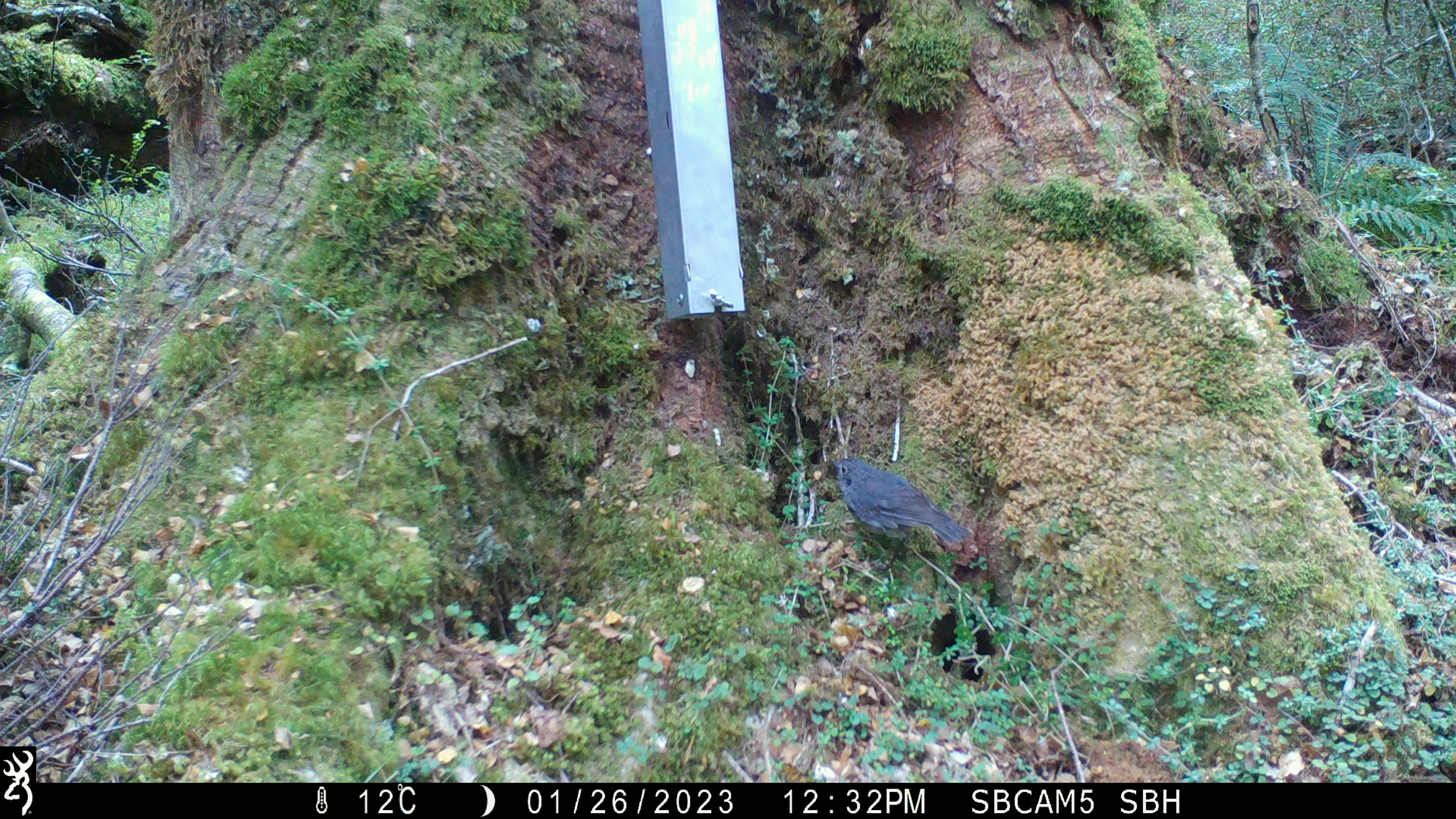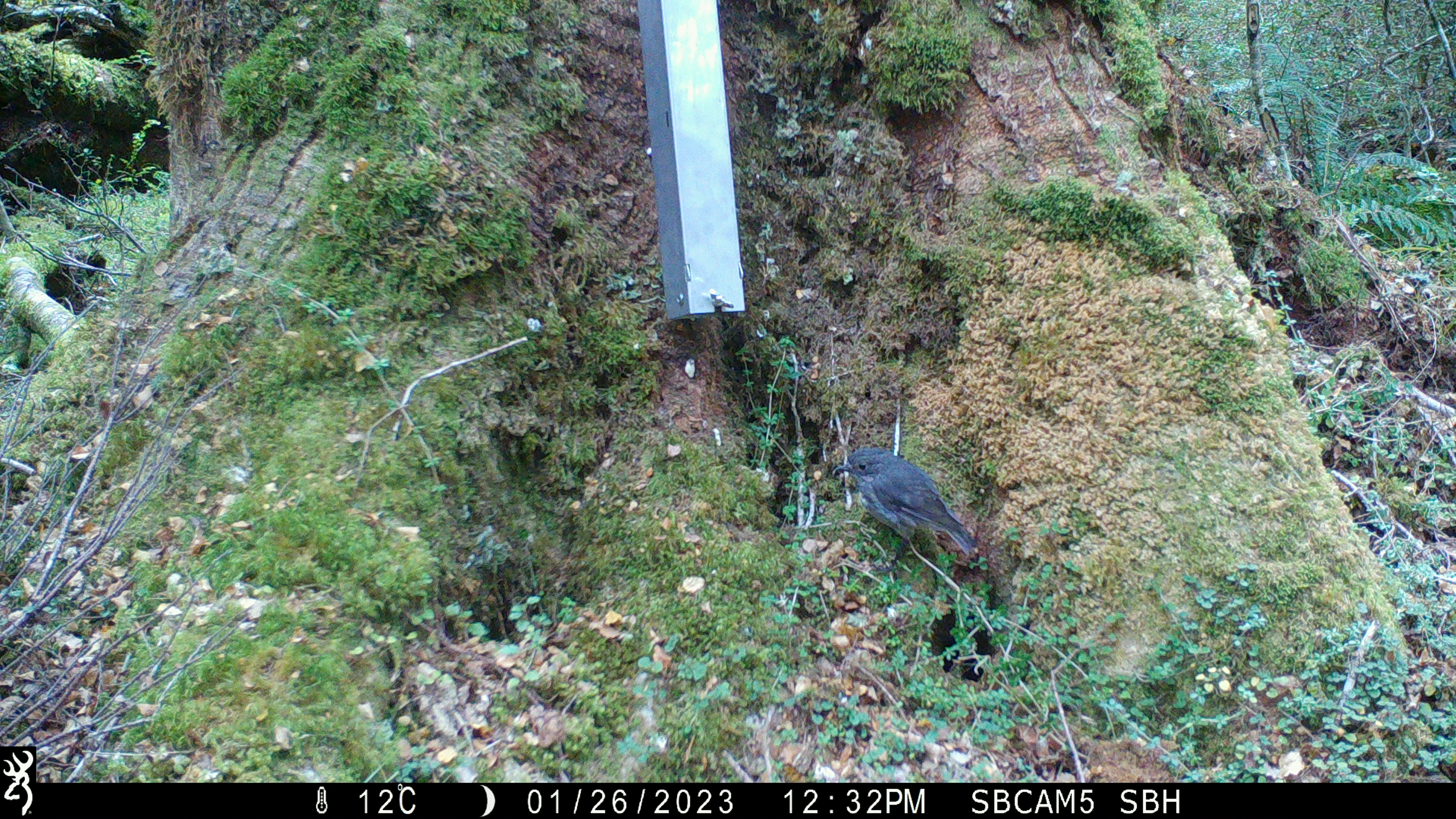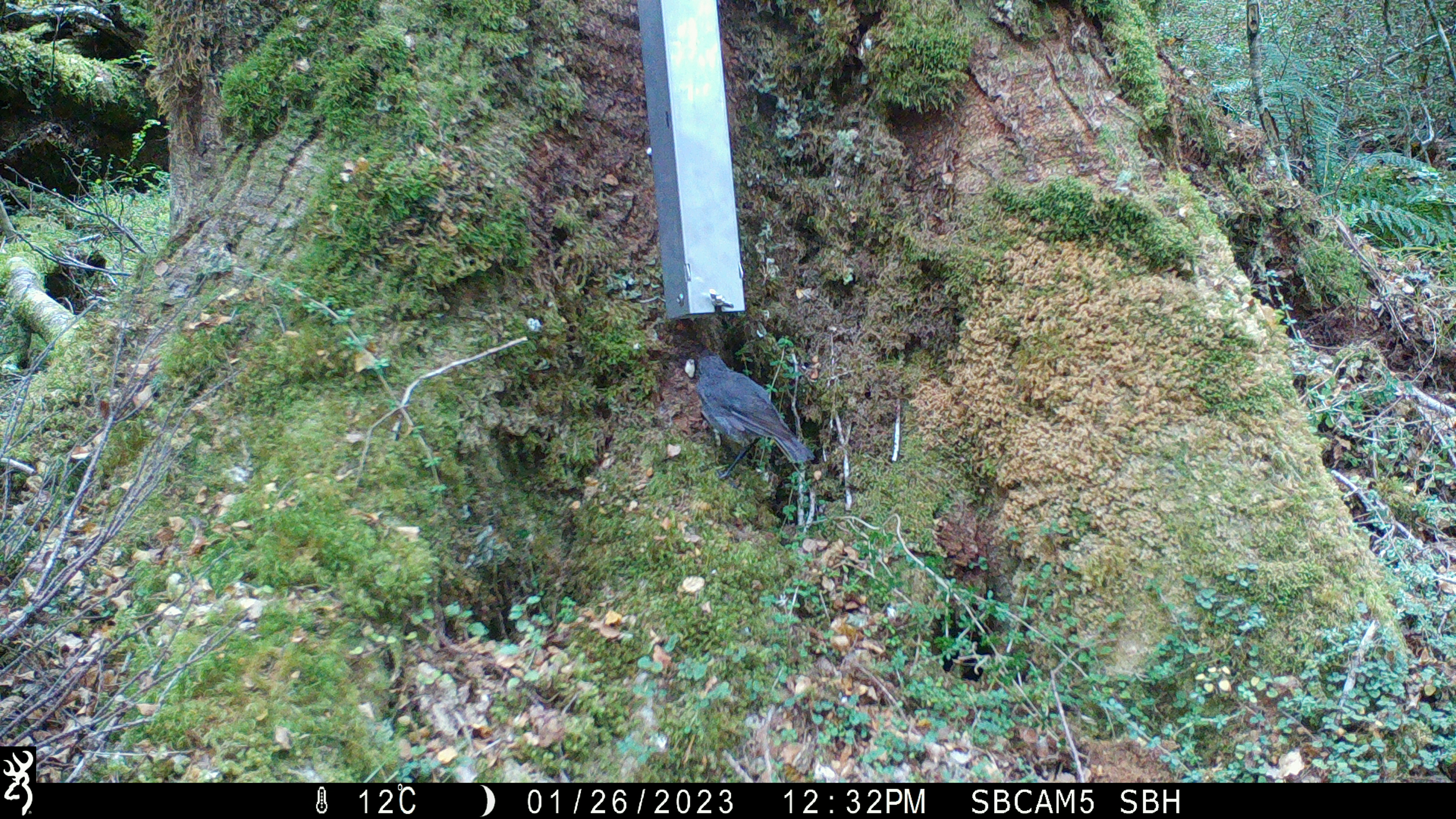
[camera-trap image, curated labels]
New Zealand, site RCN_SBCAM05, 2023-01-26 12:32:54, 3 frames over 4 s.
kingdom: Animalia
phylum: Chordata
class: Aves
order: Passeriformes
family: Petroicidae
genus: Petroica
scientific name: Petroica australis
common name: new zealand robin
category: robin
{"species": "robin (new zealand robin) (Petroica australis)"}